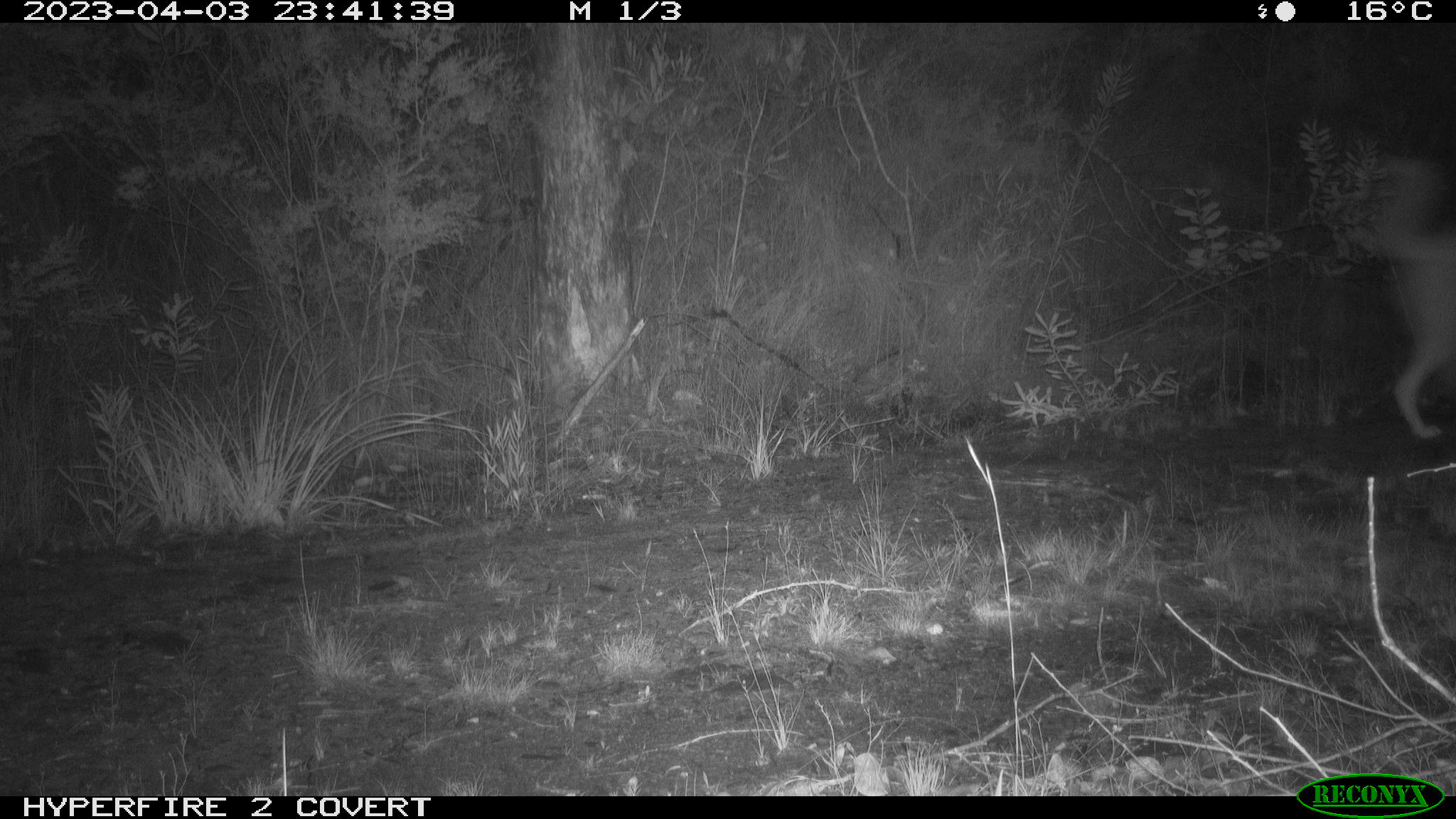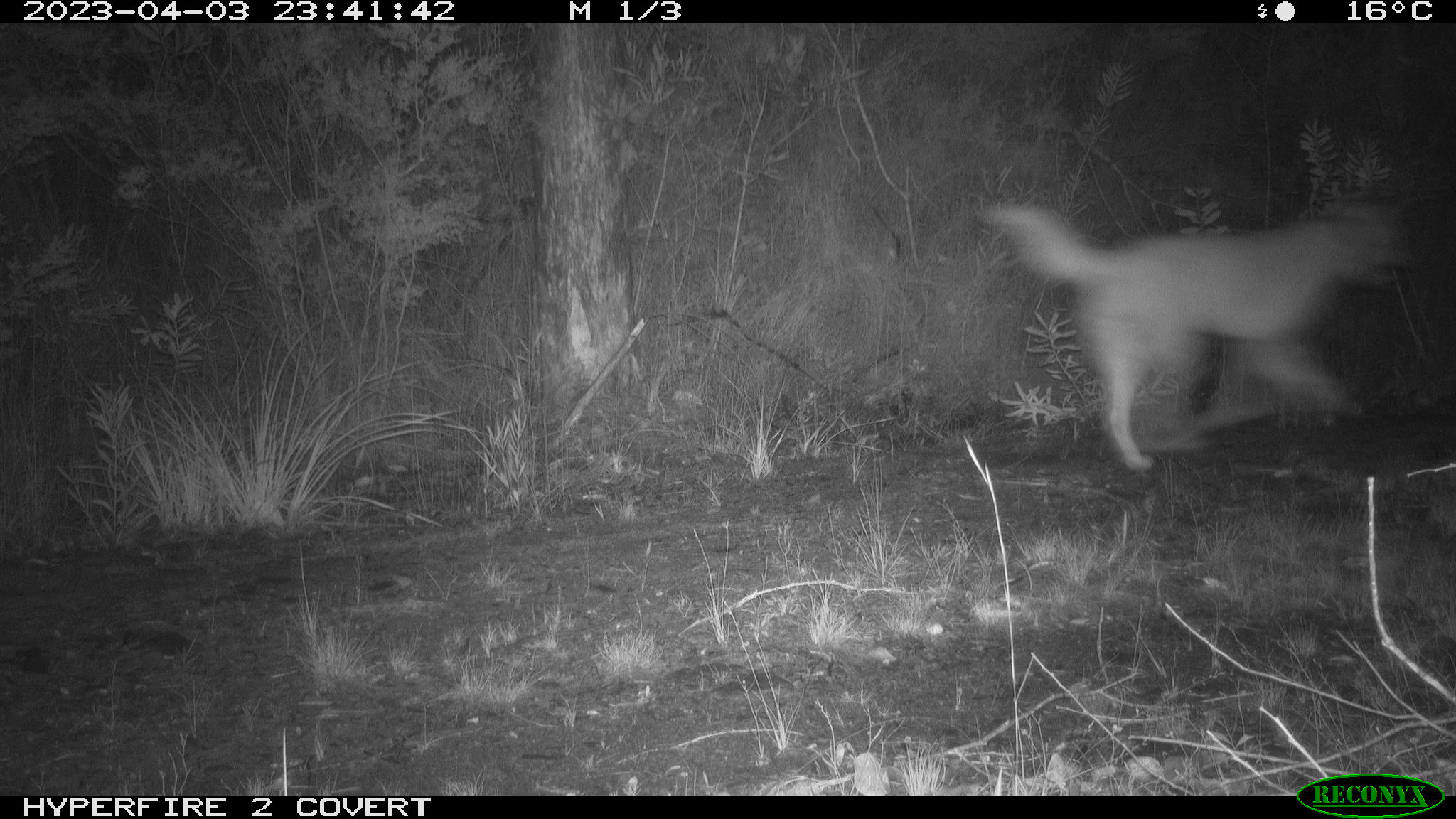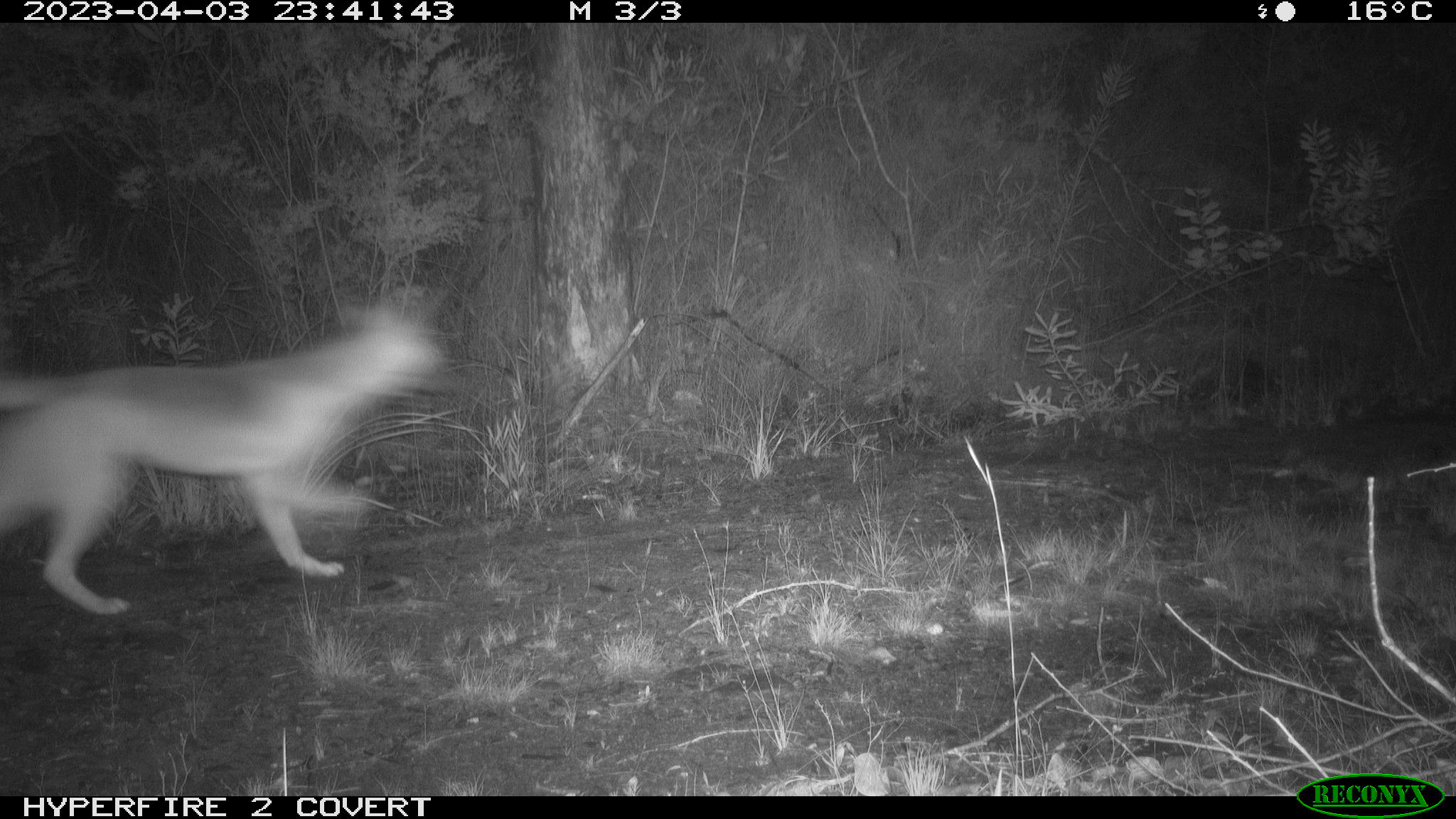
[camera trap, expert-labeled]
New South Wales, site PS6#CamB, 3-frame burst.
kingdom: Animalia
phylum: Chordata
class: Mammalia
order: Carnivora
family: Canidae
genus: Canis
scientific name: Canis familiaris dingo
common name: dingo